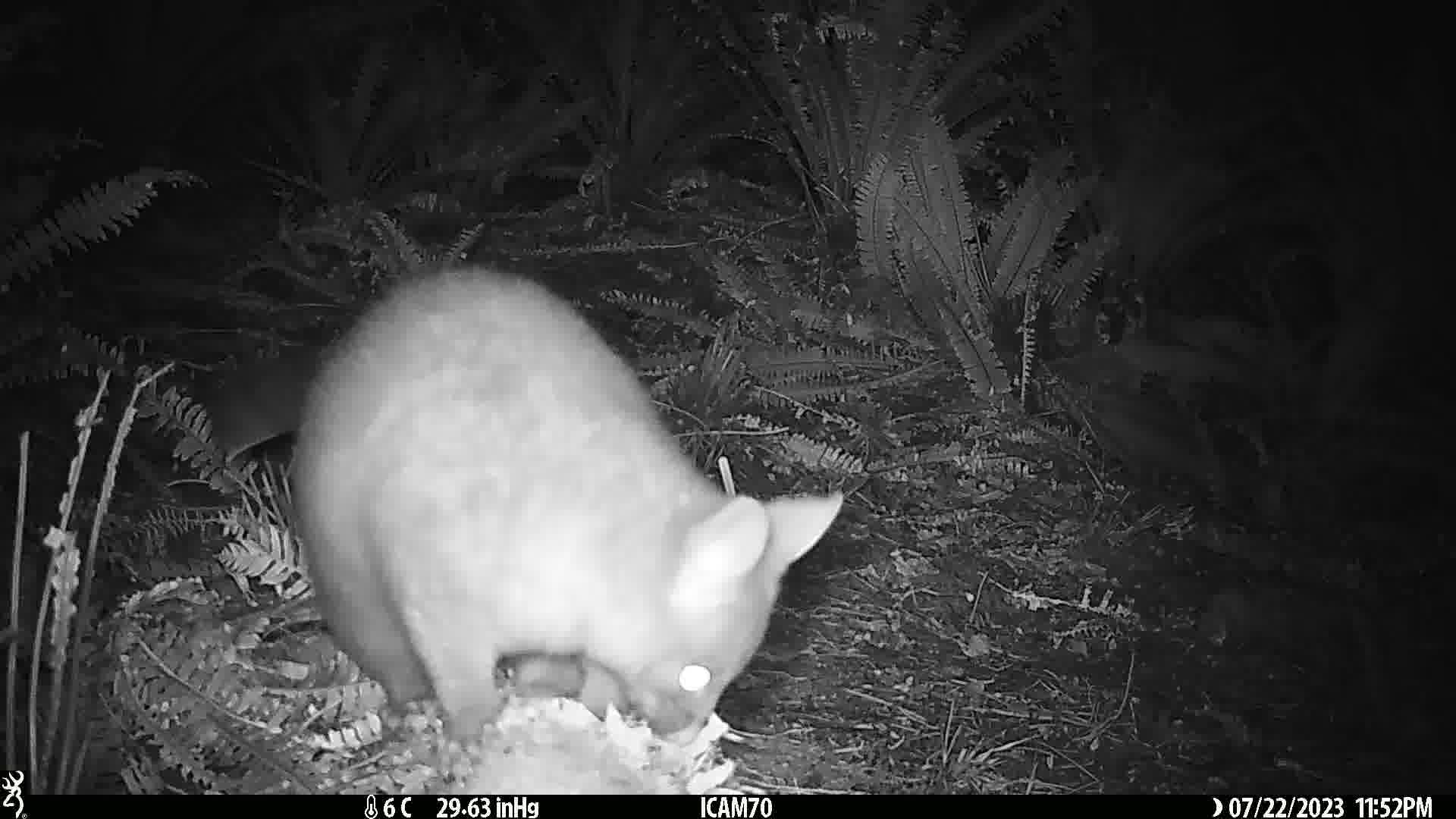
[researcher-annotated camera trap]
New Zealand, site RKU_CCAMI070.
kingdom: Animalia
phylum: Chordata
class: Mammalia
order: Diprotodontia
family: Phalangeridae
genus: Trichosurus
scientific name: Trichosurus vulpecula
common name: common brushtail possum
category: possum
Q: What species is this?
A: Possum (common brushtail possum) (Trichosurus vulpecula).